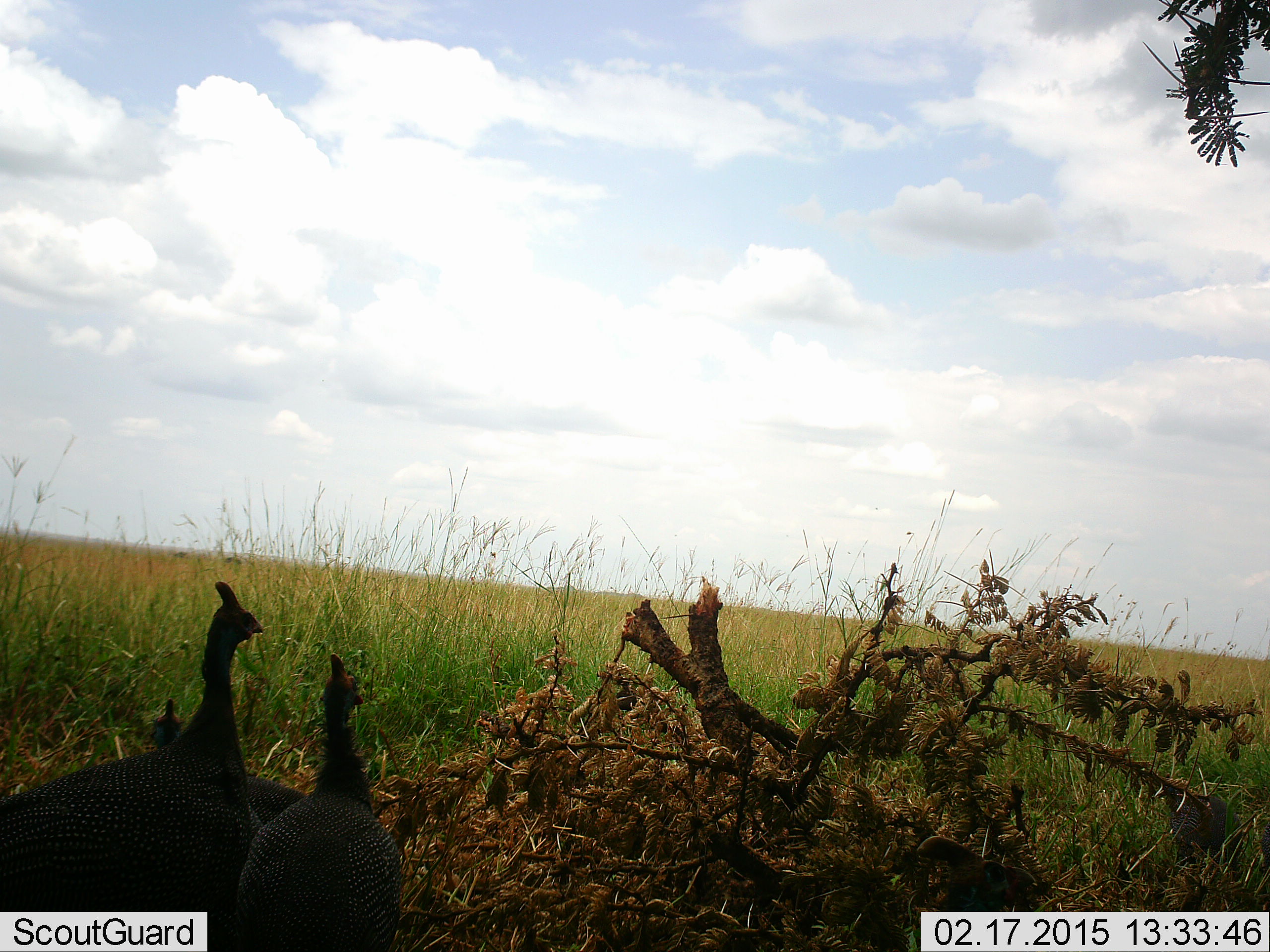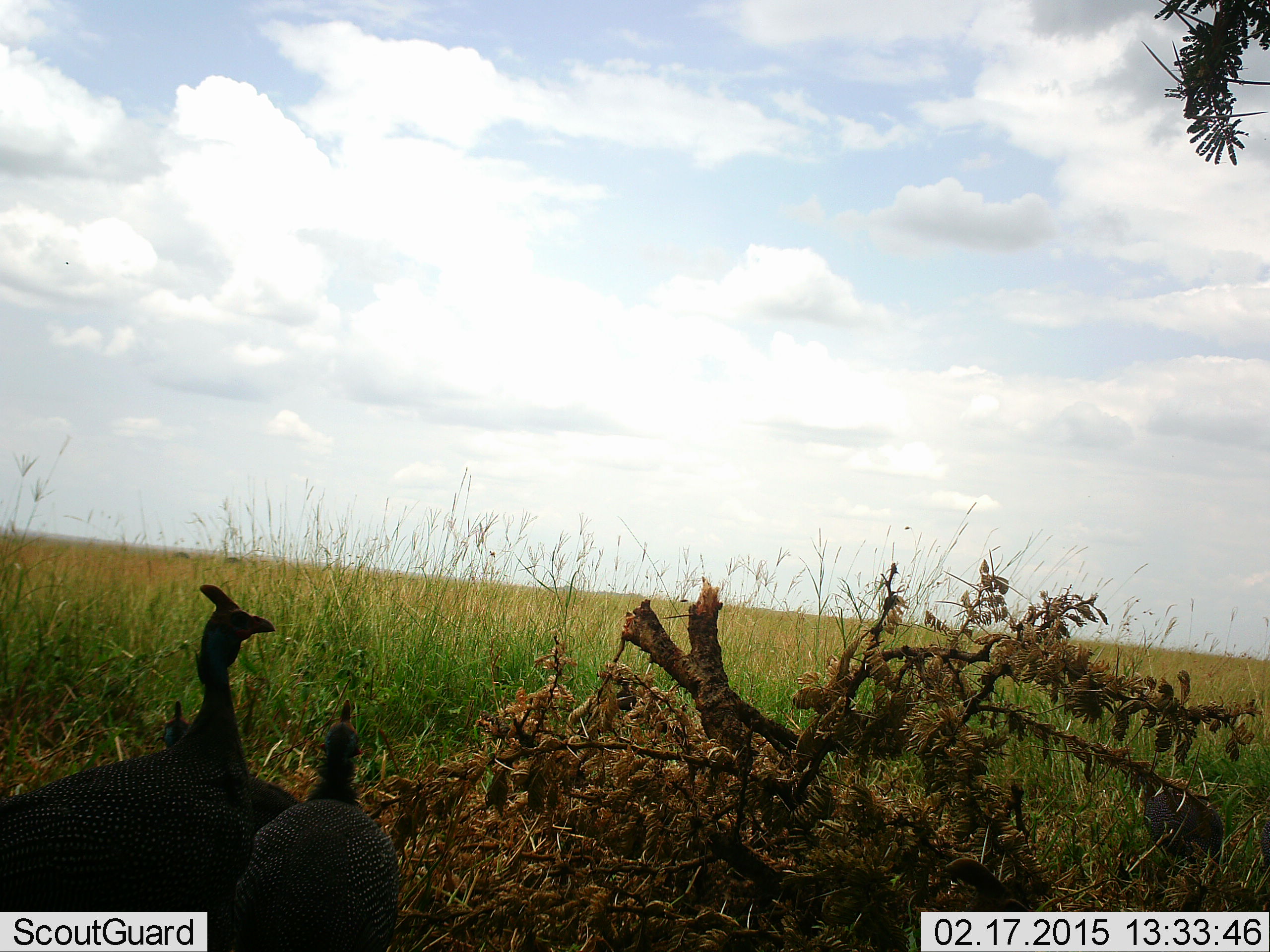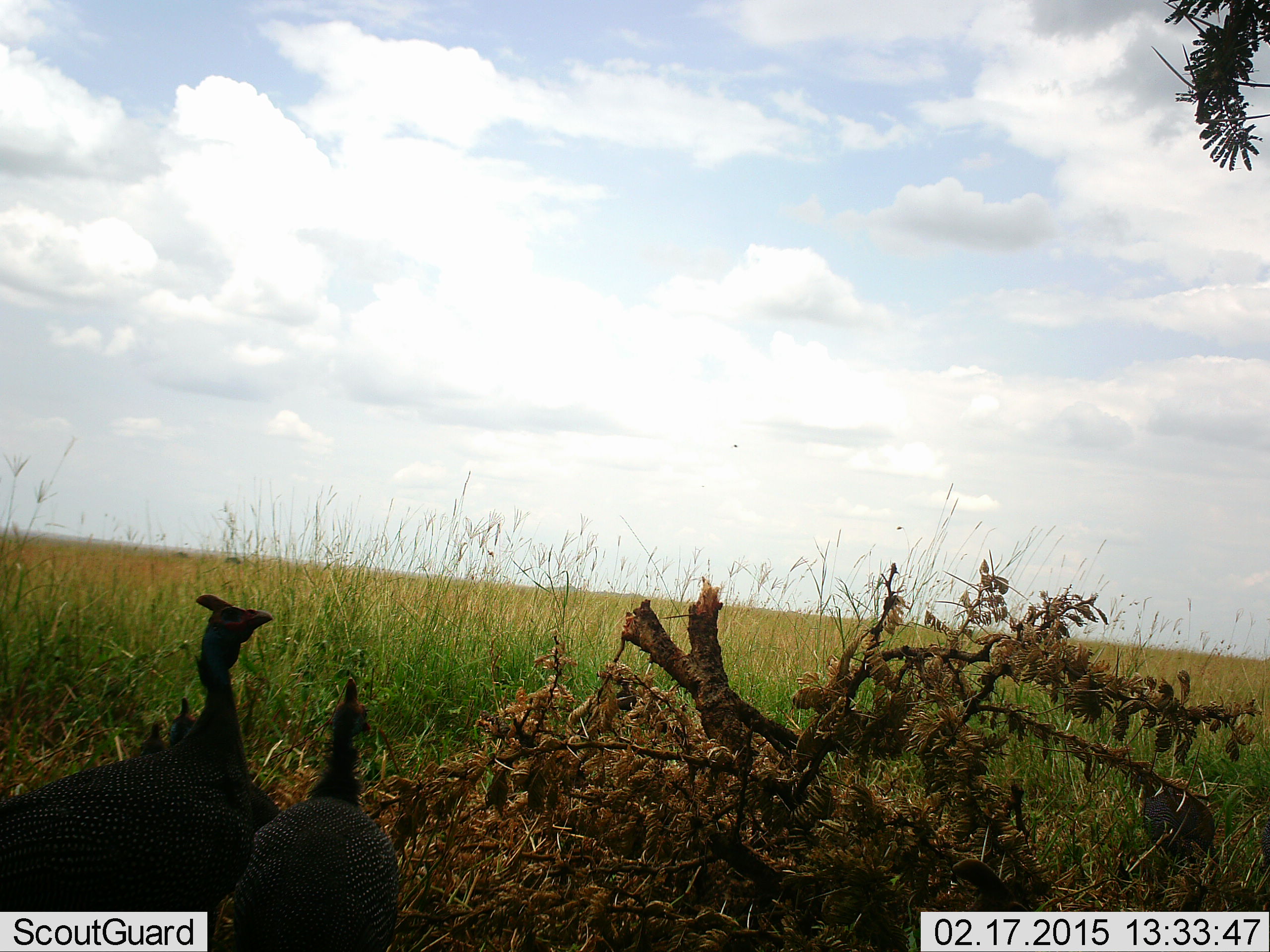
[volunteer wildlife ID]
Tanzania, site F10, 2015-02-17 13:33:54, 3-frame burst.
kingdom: Animalia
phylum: Chordata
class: Aves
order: Galliformes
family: Numididae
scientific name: Numididae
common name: guinea fowl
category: guineafowl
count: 3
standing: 90%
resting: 0%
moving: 10%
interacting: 0%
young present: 10%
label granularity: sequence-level